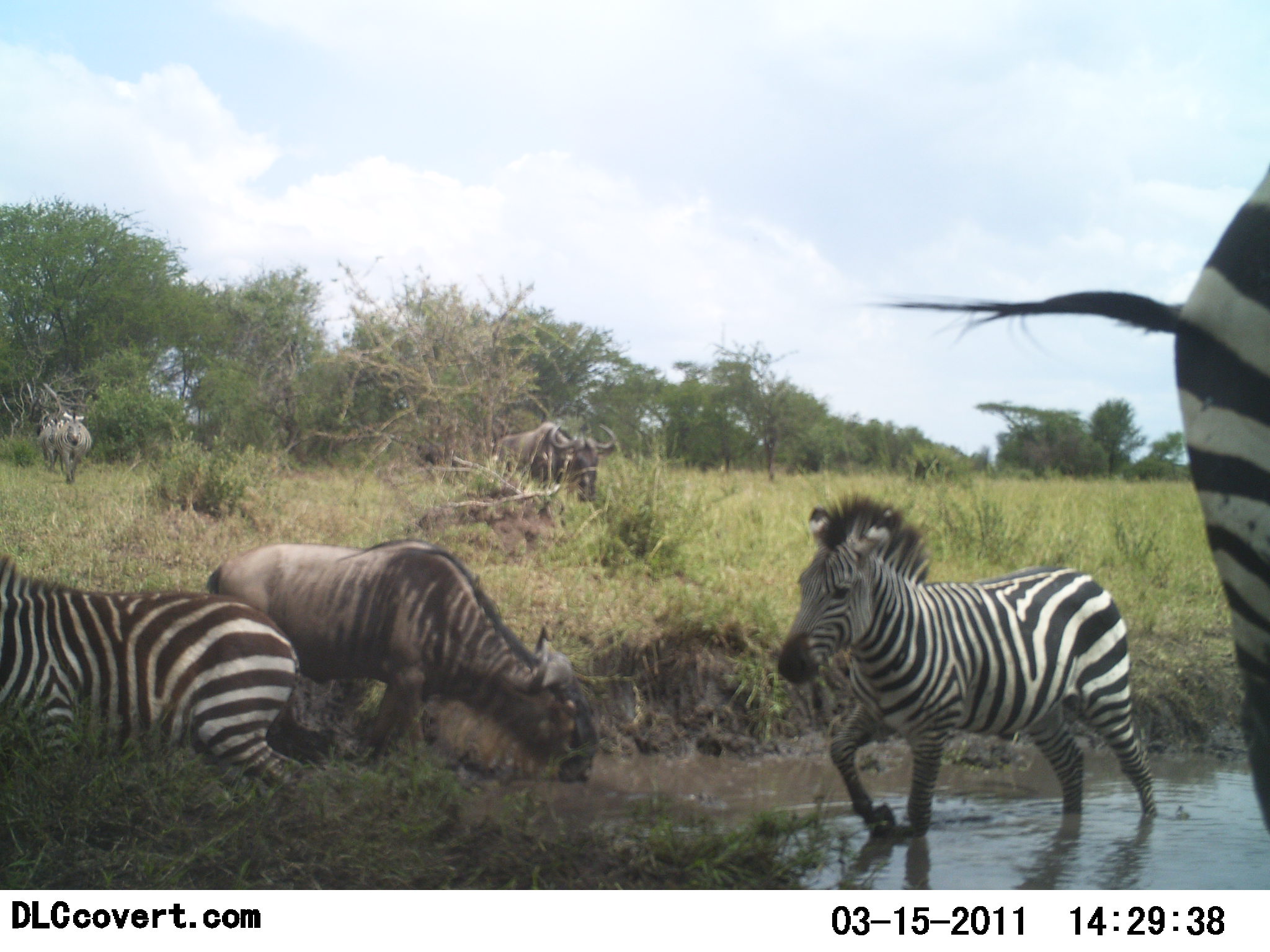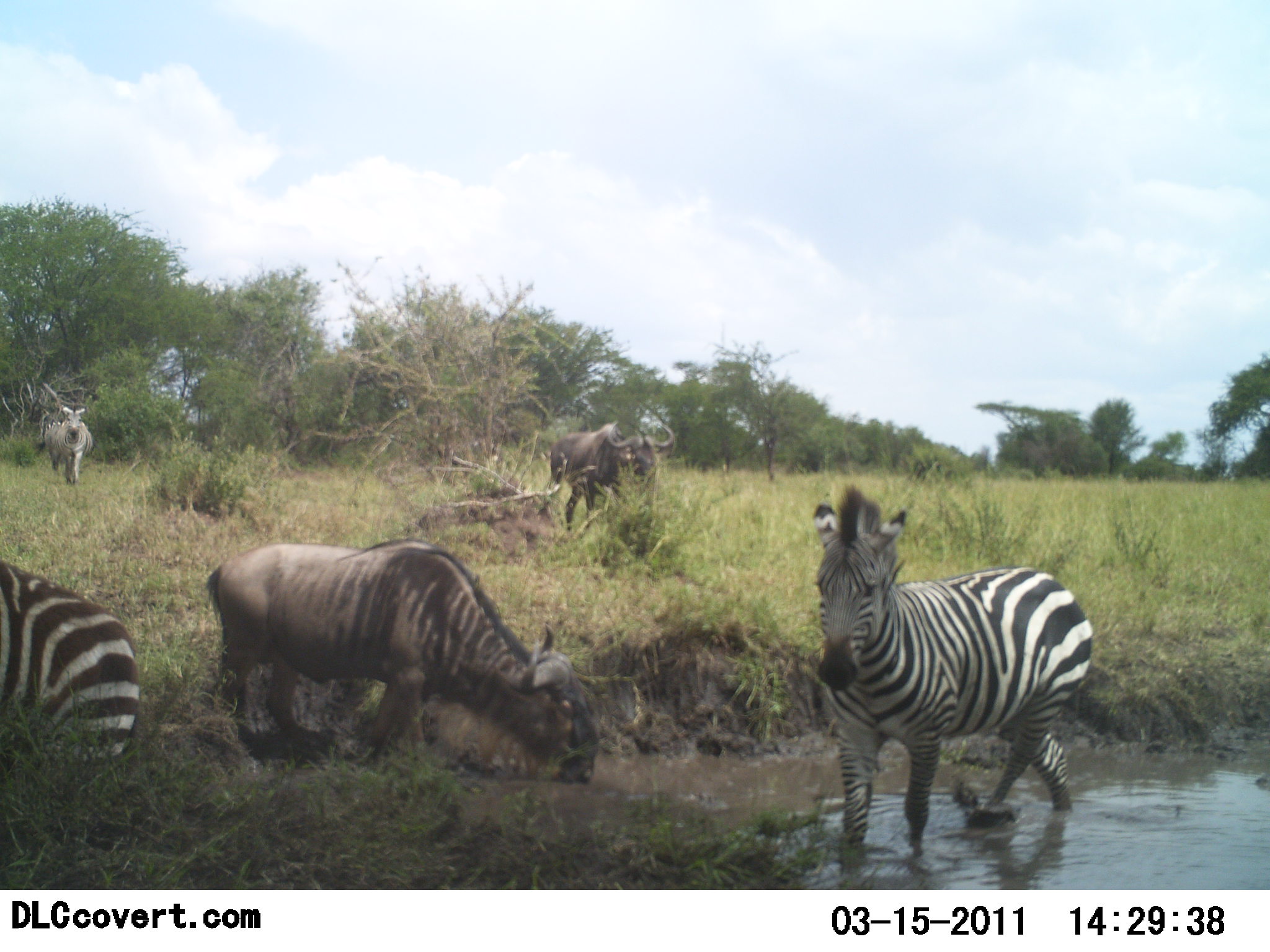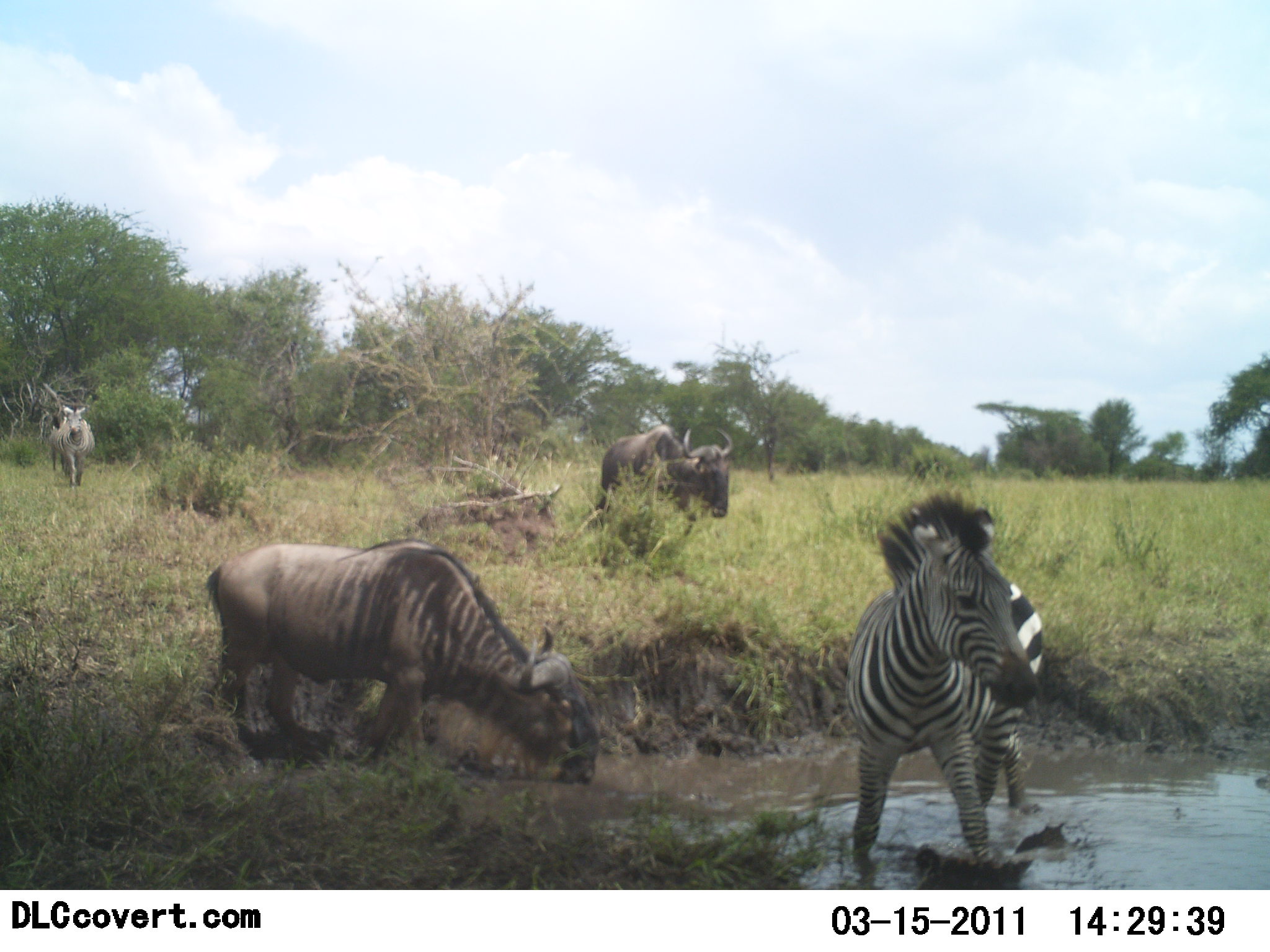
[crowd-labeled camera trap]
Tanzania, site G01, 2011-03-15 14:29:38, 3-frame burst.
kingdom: Animalia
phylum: Chordata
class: Mammalia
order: Artiodactyla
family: Bovidae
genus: Connochaetes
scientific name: Connochaetes taurinus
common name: blue wildebeest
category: wildebeest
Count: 2.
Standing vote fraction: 36%.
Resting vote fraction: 0%.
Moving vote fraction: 93%.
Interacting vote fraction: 7%.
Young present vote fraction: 0%.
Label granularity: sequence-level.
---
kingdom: Animalia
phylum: Chordata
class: Mammalia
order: Perissodactyla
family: Equidae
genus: Equus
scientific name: Equus quagga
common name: plains zebra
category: zebra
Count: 3.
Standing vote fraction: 19%.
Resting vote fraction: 0%.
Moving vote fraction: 100%.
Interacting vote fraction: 12%.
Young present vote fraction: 6%.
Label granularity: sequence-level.